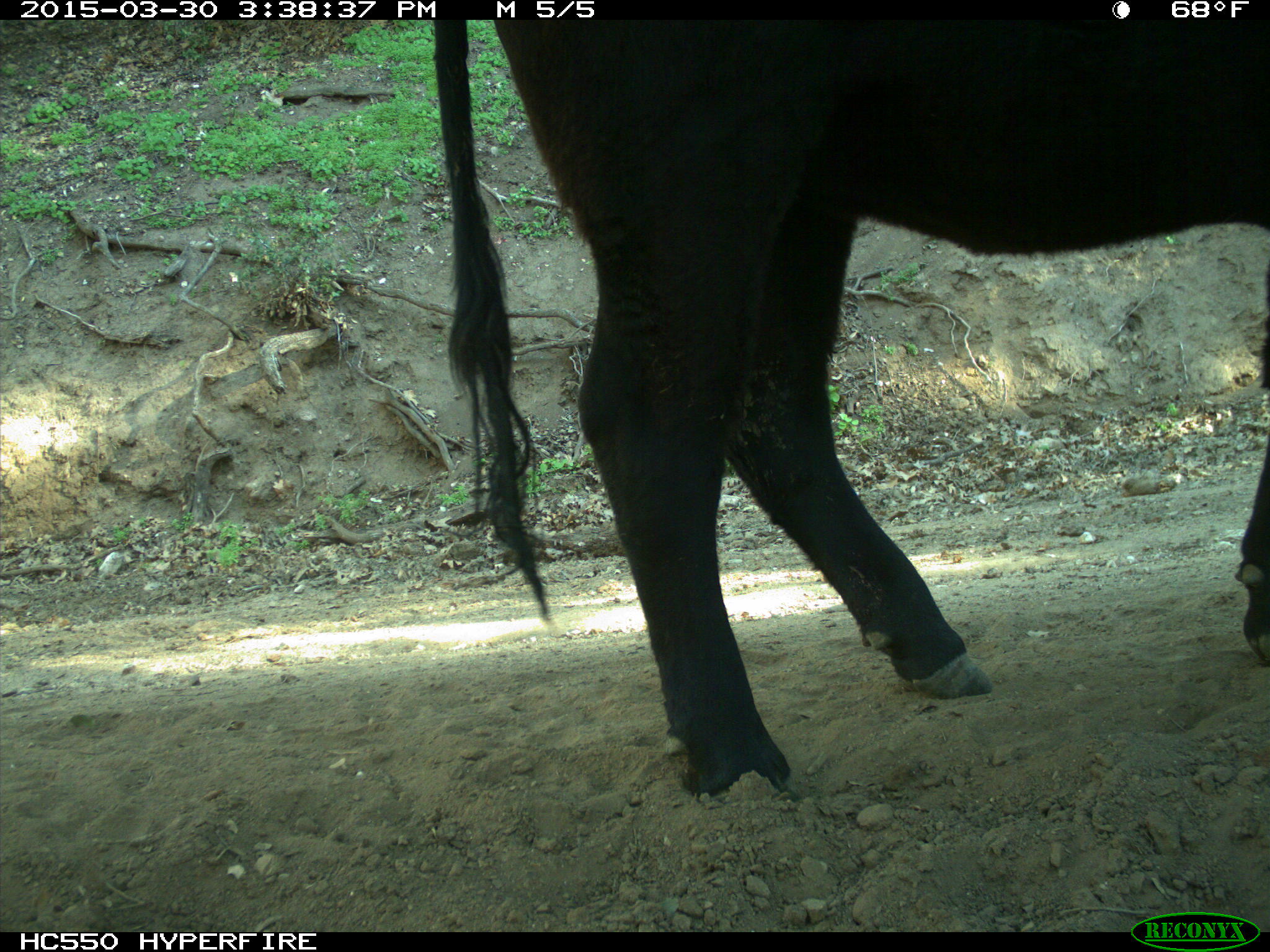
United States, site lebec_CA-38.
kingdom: Animalia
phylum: Chordata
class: Mammalia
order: Artiodactyla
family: Bovidae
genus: Bos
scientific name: Bos taurus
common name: domestic cow